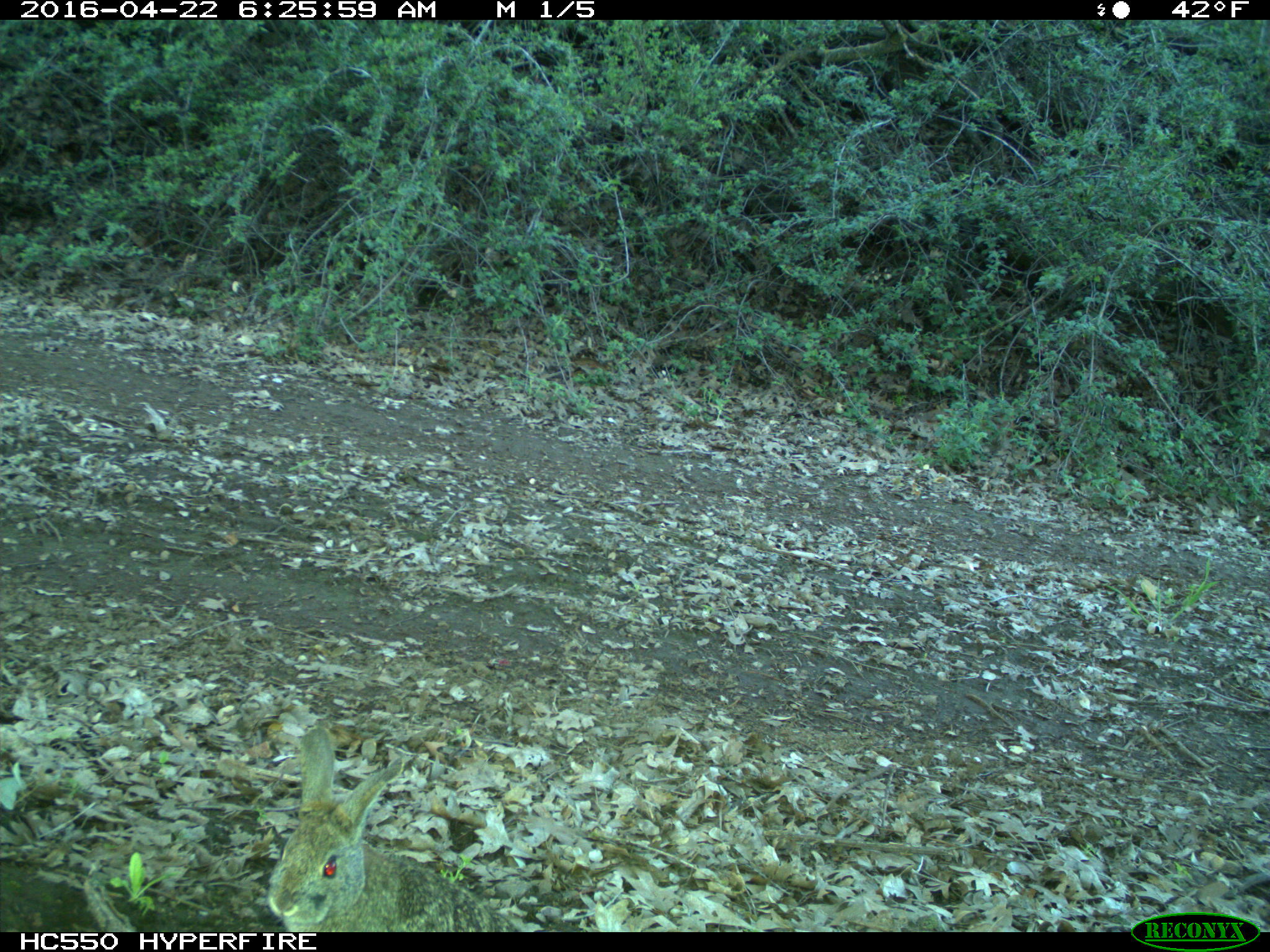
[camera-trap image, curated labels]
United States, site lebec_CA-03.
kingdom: Animalia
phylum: Chordata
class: Mammalia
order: Lagomorpha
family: Leporidae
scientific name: Leporidae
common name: rabbits and hares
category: unidentified rabbit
Unidentified rabbit (rabbits and hares) (Leporidae).